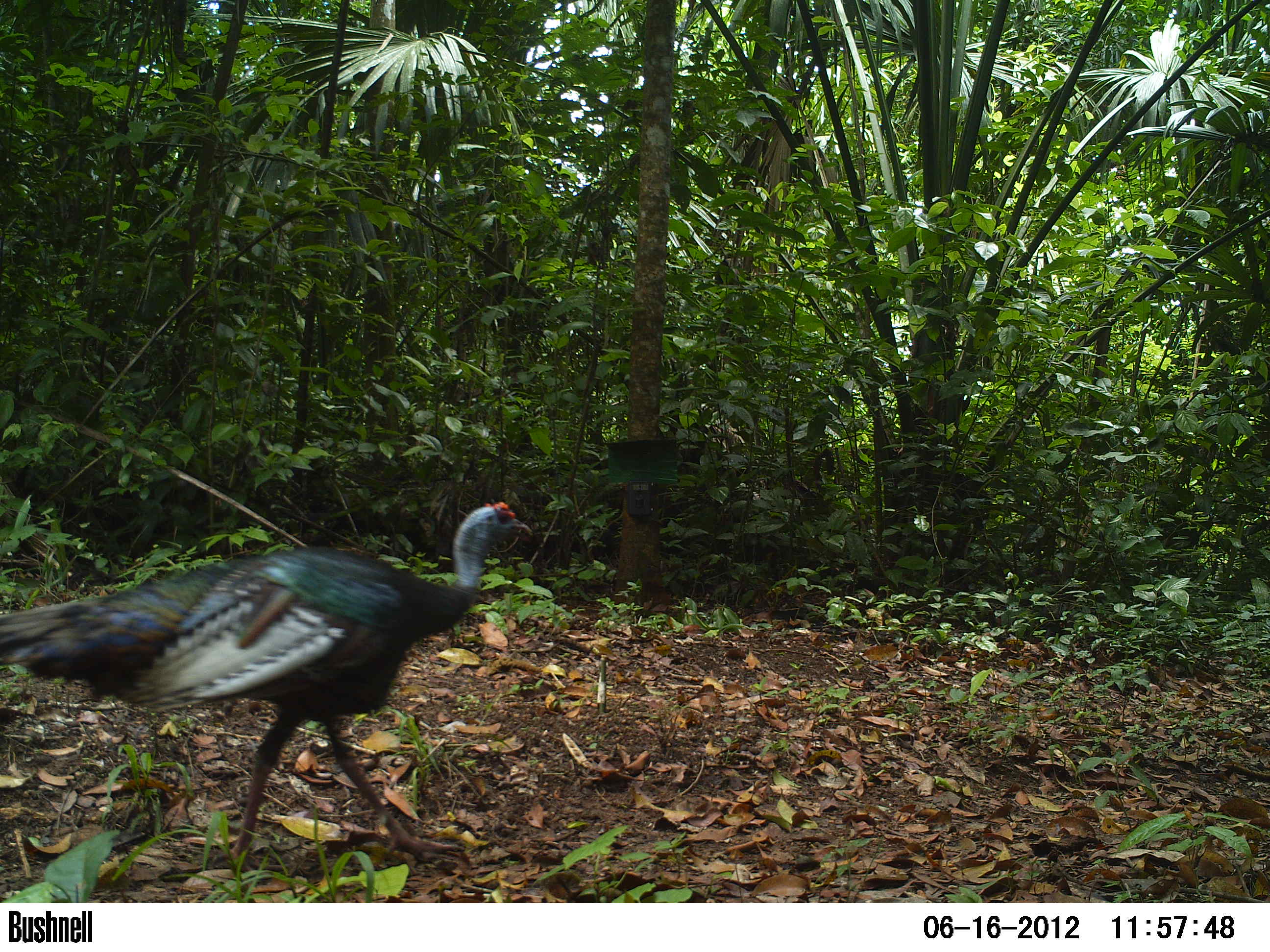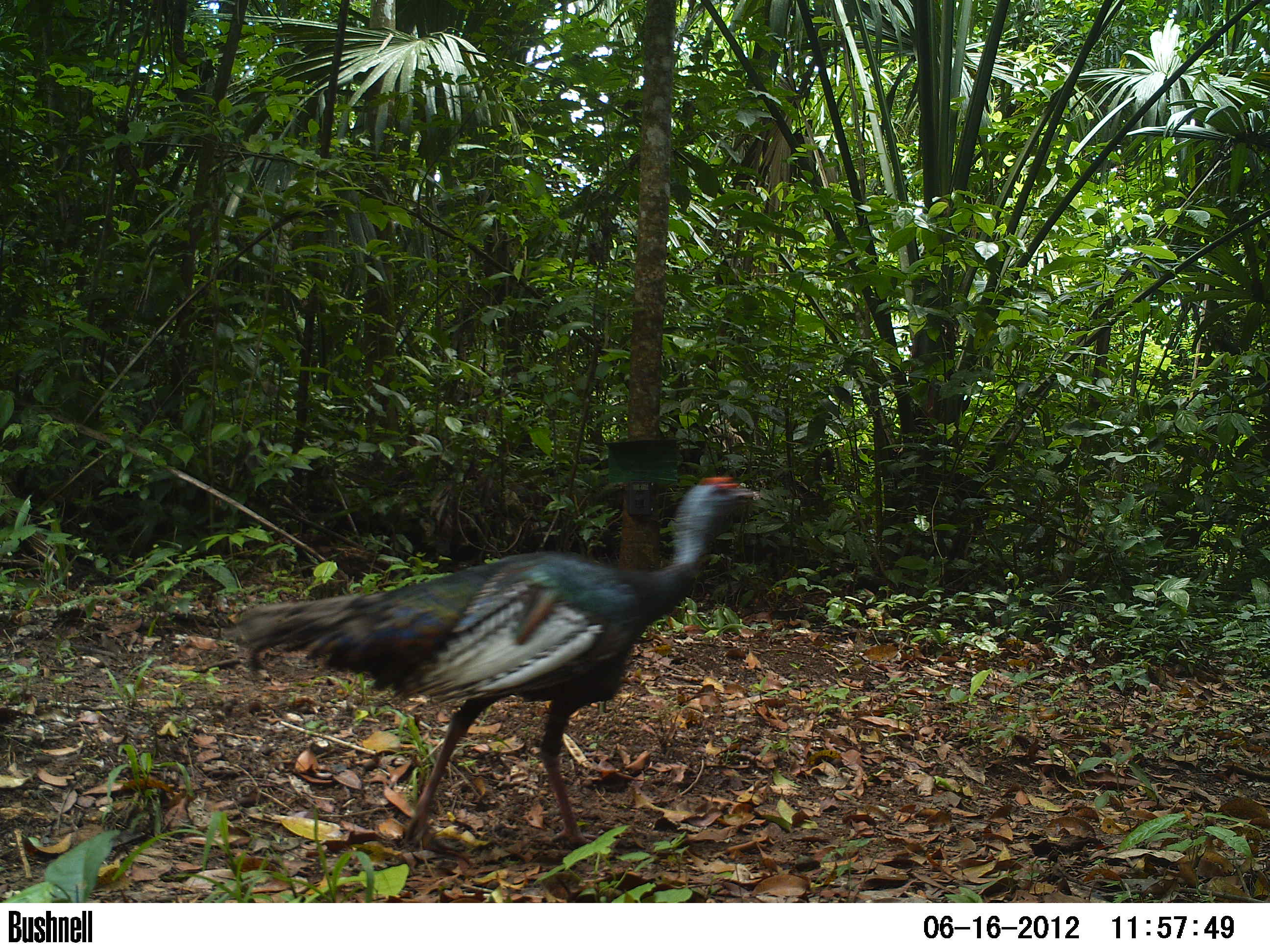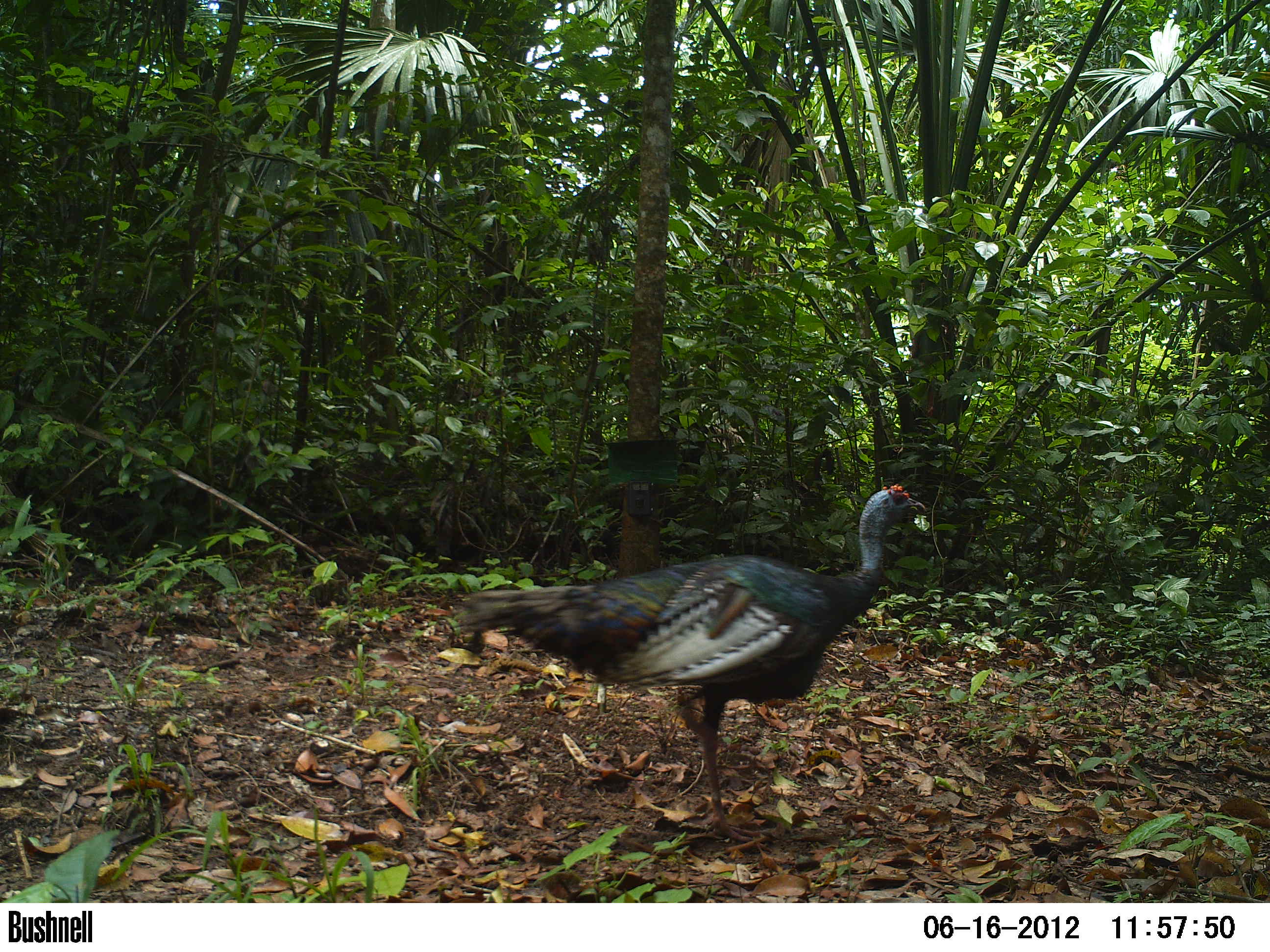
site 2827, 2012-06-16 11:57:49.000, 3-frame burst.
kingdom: Animalia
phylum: Chordata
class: Aves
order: Galliformes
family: Phasianidae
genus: Meleagris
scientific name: Meleagris ocellata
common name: ocellated turkey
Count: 1.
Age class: adult.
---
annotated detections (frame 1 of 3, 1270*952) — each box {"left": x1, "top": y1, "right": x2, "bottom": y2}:
meleagris ocellata: {"left": 0, "top": 499, "right": 535, "bottom": 873}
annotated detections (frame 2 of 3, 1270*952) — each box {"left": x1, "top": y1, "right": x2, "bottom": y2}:
meleagris ocellata: {"left": 230, "top": 474, "right": 761, "bottom": 848}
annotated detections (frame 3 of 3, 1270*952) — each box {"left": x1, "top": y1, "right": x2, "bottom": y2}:
meleagris ocellata: {"left": 449, "top": 481, "right": 926, "bottom": 851}